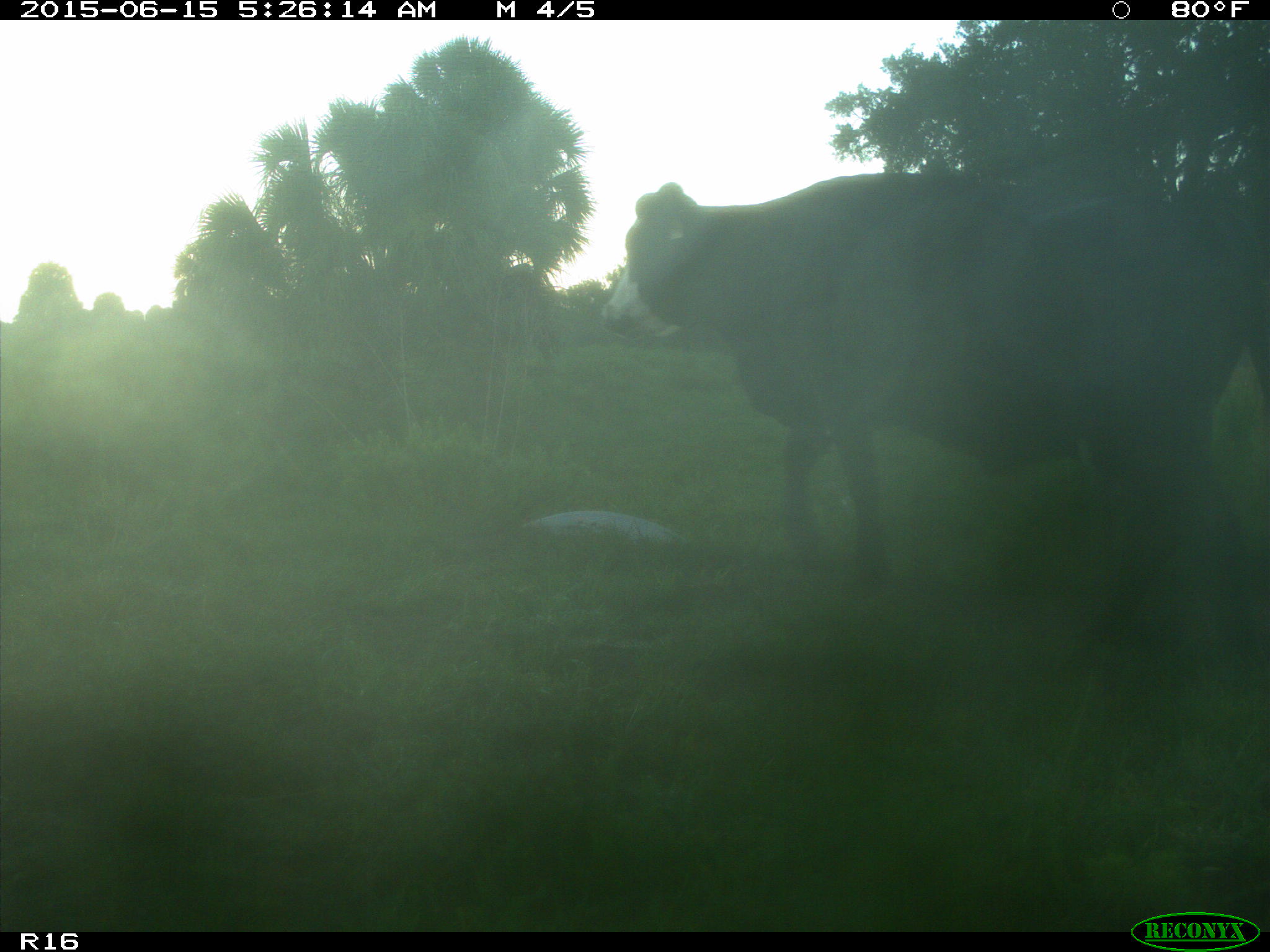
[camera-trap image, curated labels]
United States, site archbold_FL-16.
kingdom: Animalia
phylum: Chordata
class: Mammalia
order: Artiodactyla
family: Bovidae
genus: Bos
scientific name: Bos taurus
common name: domestic cow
Bos taurus (domestic cow).